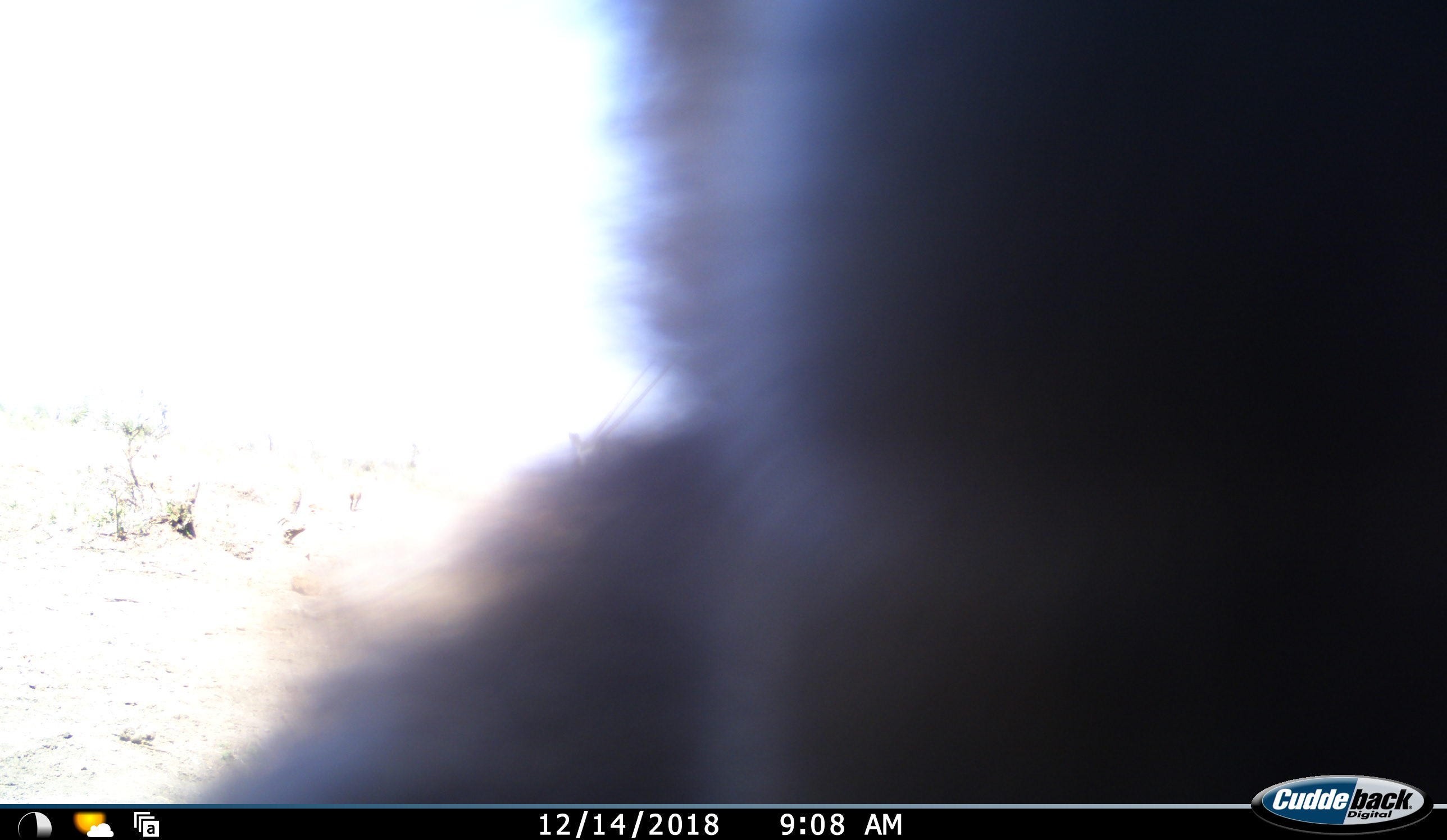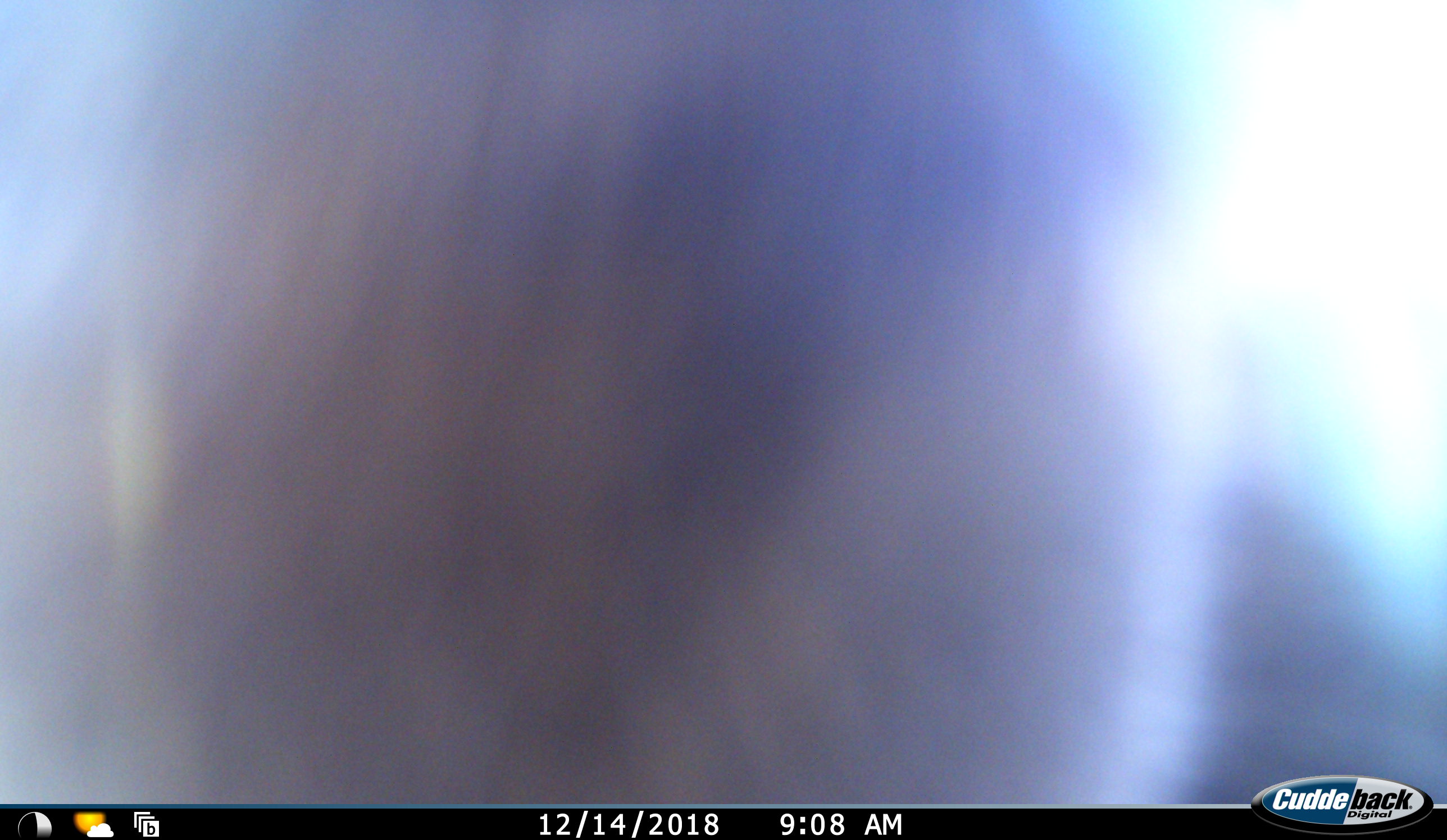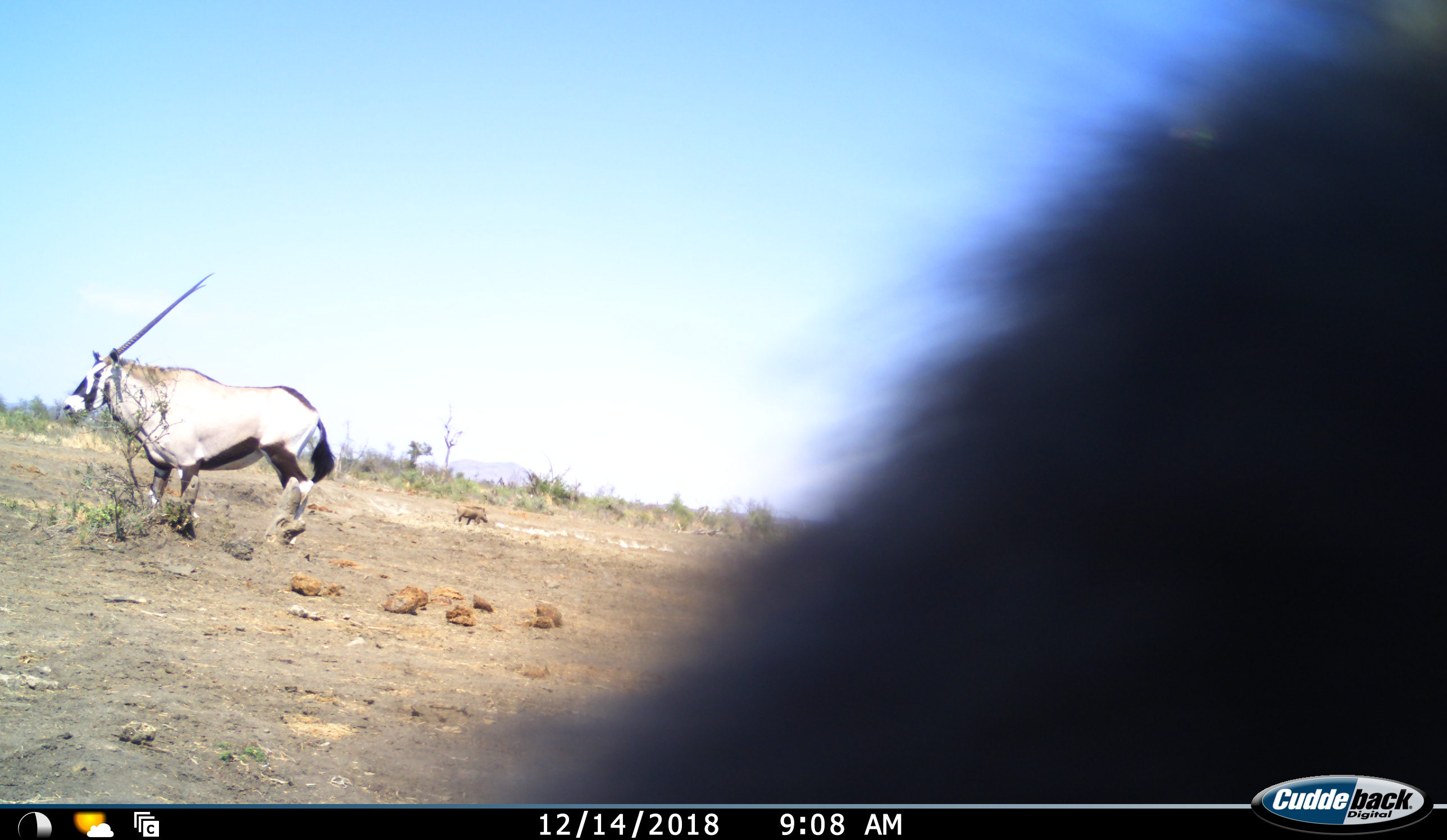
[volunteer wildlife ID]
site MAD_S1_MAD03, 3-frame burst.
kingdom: Animalia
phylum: Chordata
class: Mammalia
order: Primates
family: Cercopithecidae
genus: Papio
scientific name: Papio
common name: baboon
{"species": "baboon (Papio)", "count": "1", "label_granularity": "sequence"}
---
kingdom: Animalia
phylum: Chordata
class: Mammalia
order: Artiodactyla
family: Bovidae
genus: Oryx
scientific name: Oryx gazella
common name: gemsbok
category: oryx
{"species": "oryx (gemsbok) (Oryx gazella)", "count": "1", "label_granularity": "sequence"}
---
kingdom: Animalia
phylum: Chordata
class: Mammalia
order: Artiodactyla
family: Suidae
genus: Phacochoerus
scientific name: Phacochoerus africanus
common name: warthog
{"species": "warthog (Phacochoerus africanus)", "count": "1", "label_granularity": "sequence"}